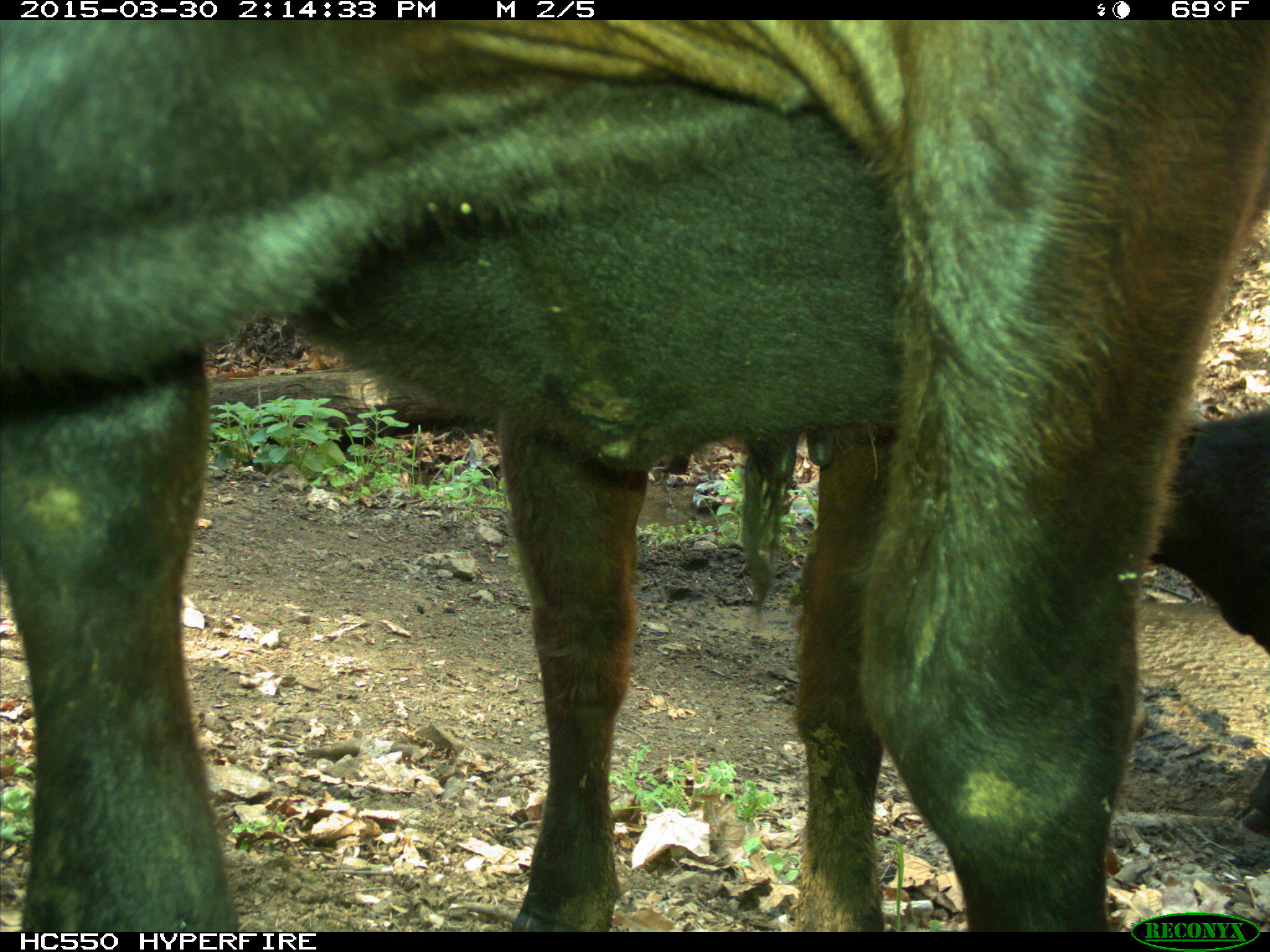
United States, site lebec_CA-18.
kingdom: Animalia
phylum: Chordata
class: Mammalia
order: Artiodactyla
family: Bovidae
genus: Bos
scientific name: Bos taurus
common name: domestic cow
Bos taurus (domestic cow).